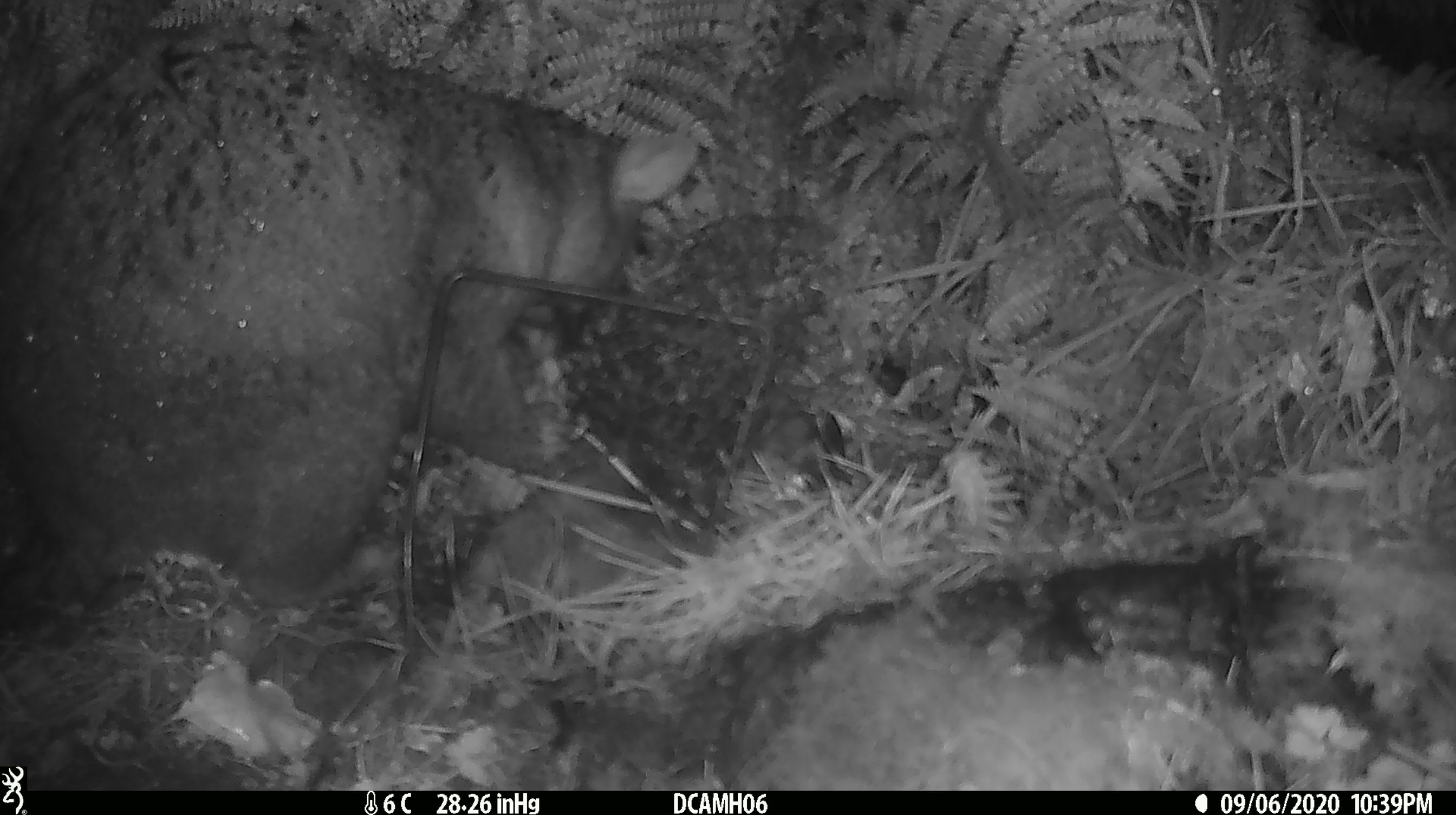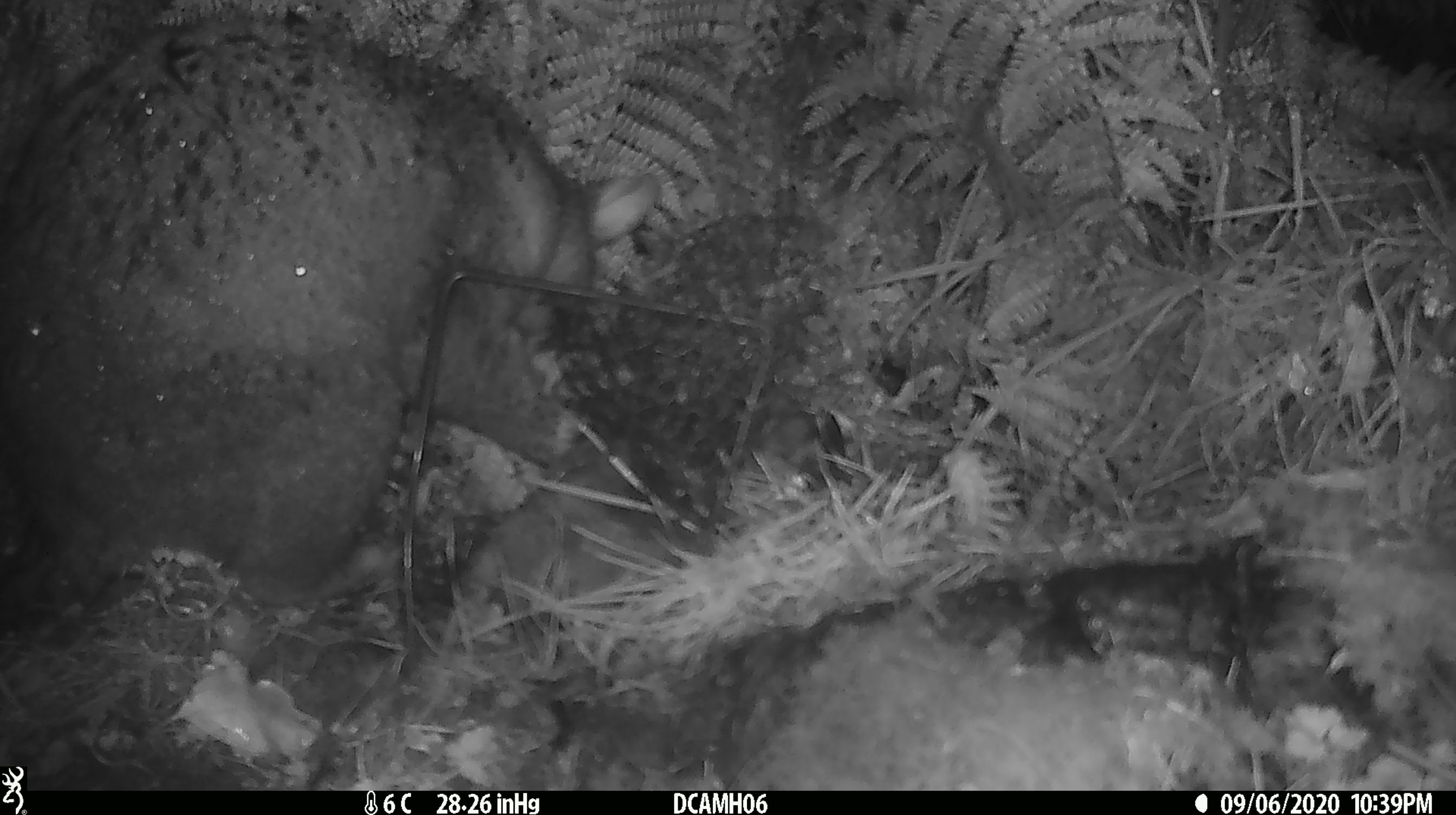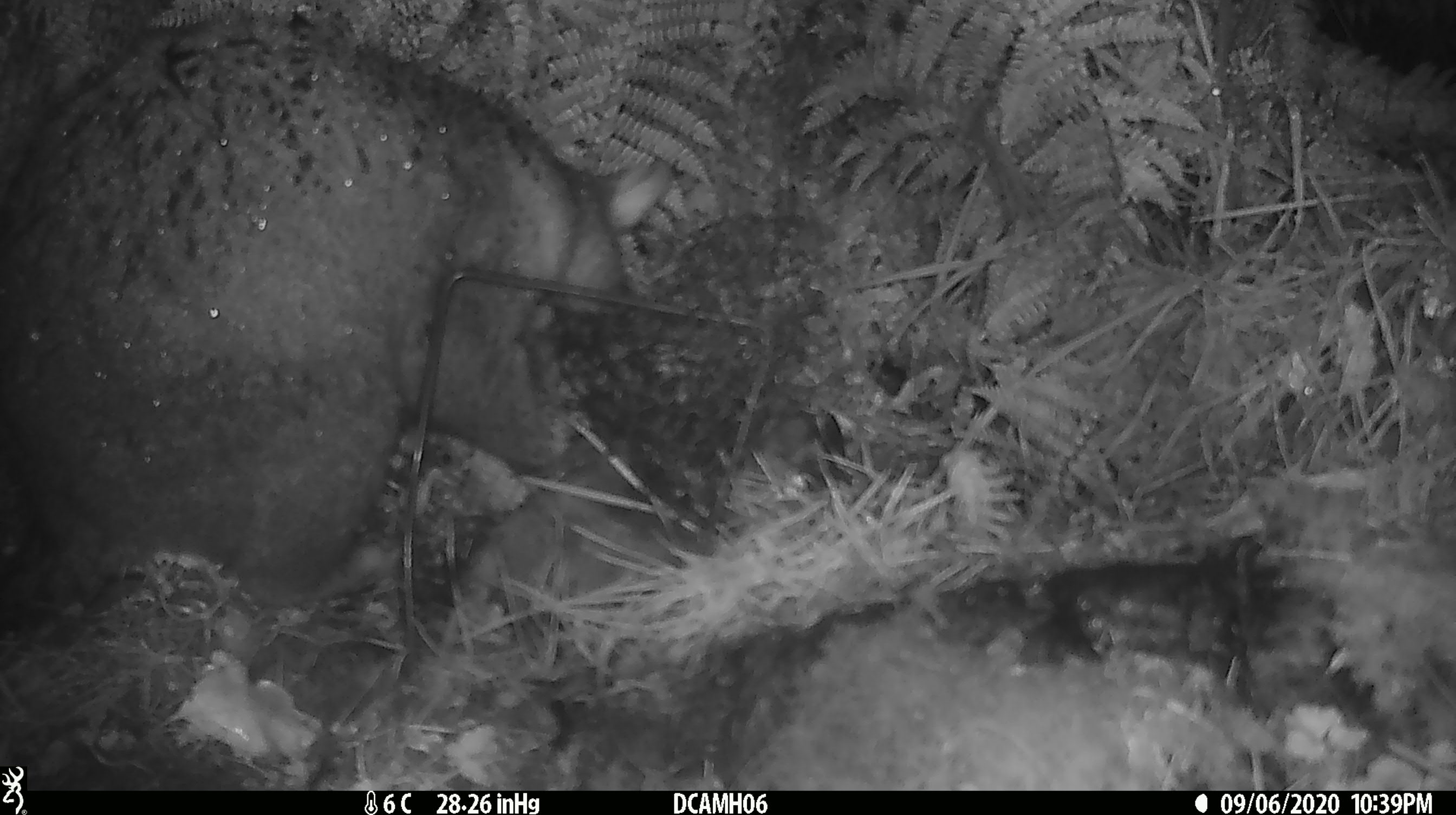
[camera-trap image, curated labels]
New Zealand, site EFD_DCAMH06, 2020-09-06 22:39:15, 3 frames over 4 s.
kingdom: Animalia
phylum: Chordata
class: Mammalia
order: Diprotodontia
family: Phalangeridae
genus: Trichosurus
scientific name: Trichosurus vulpecula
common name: common brushtail possum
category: possum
Possum (common brushtail possum) (Trichosurus vulpecula).